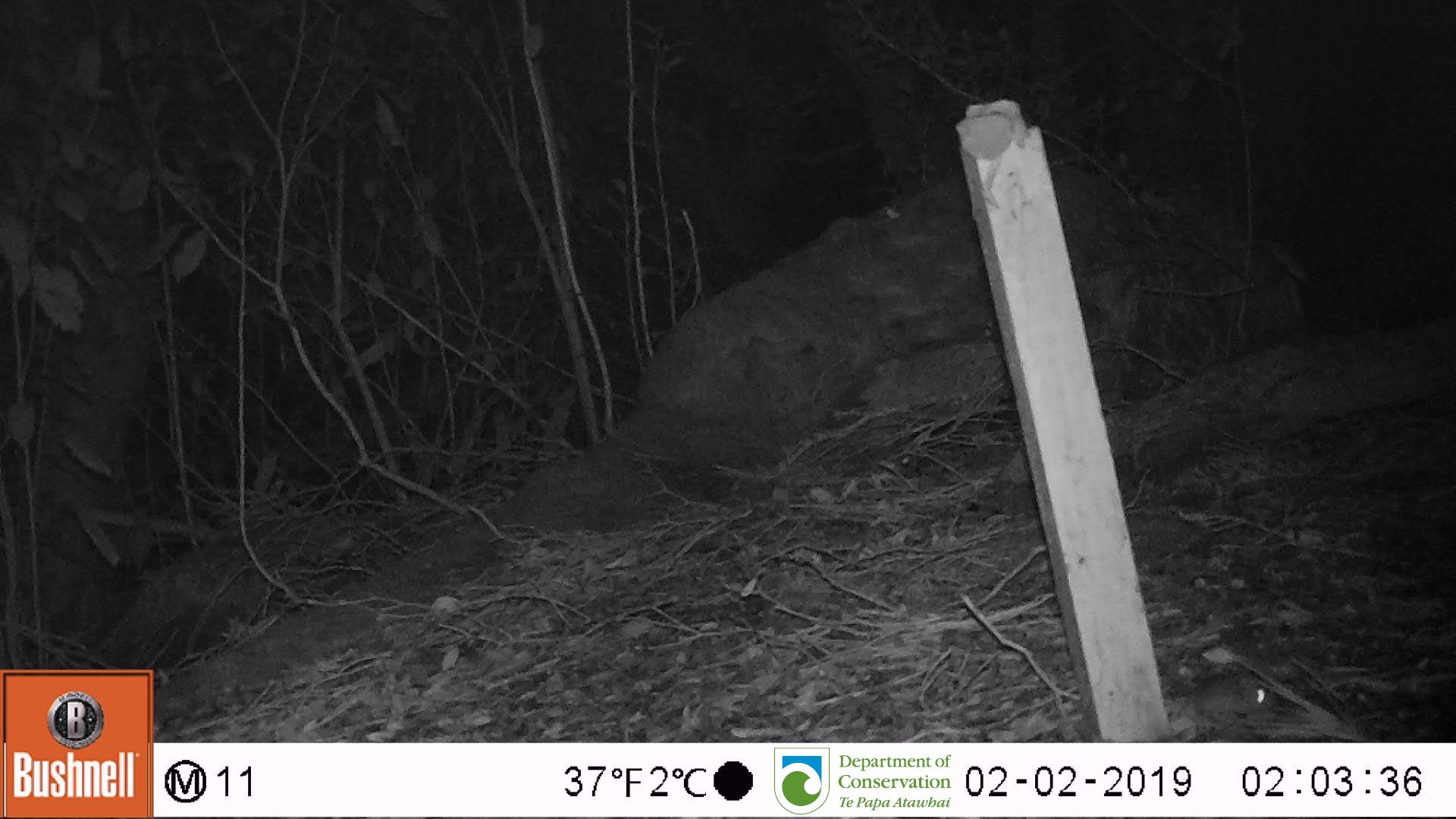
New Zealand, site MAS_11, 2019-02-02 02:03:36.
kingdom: Animalia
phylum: Chordata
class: Mammalia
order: Rodentia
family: Muridae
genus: Mus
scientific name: Mus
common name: mouse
Mouse (Mus).